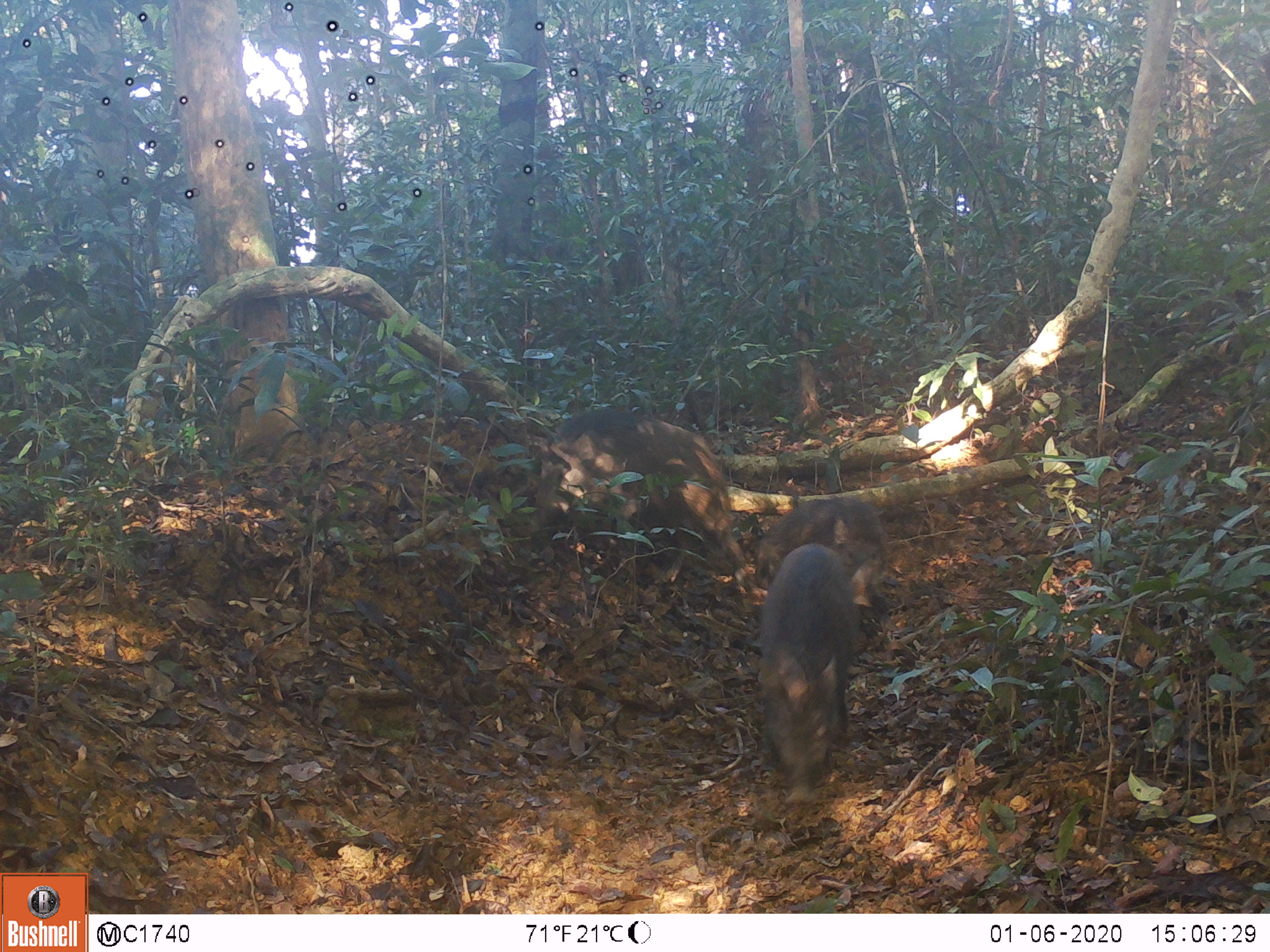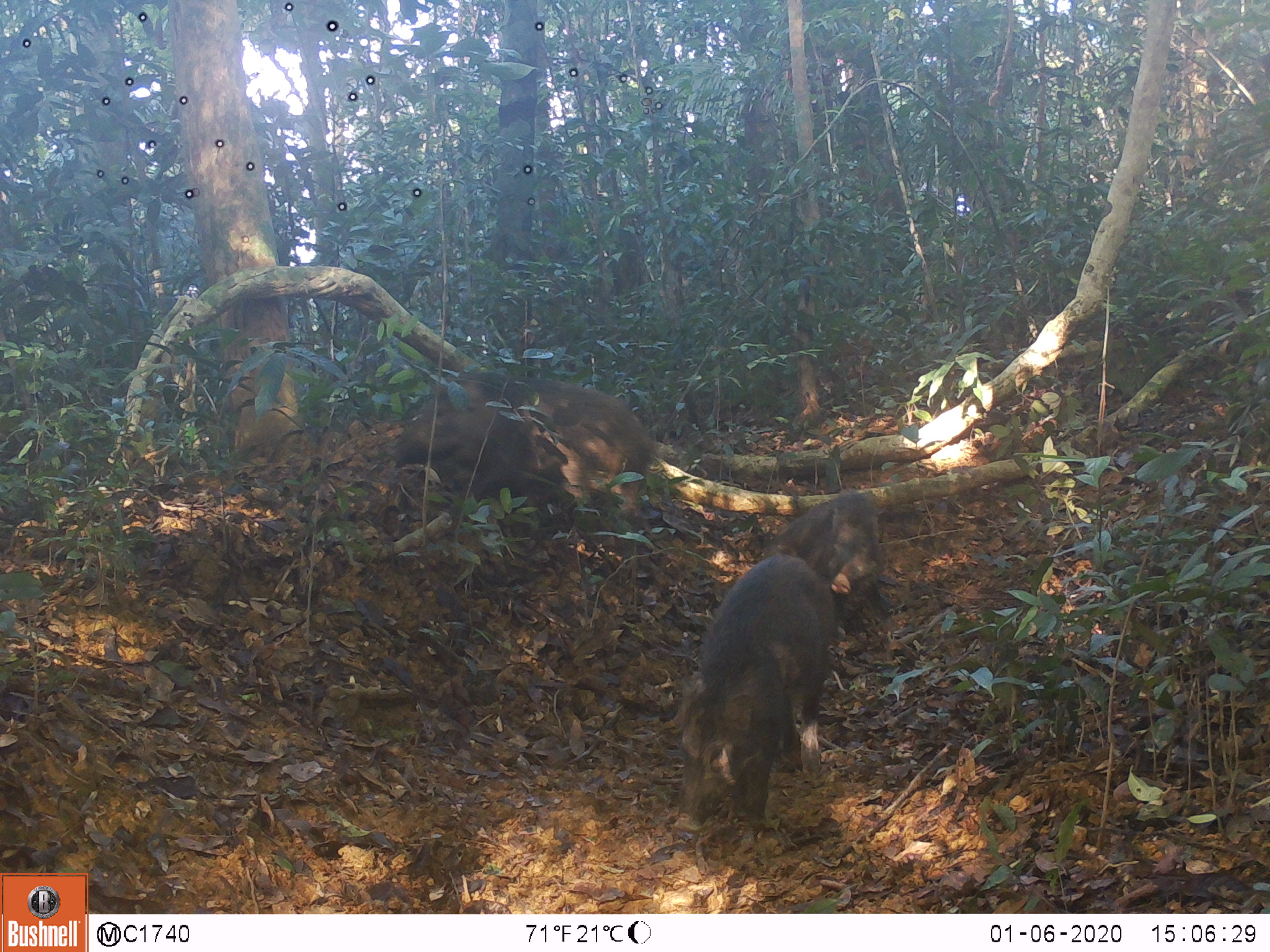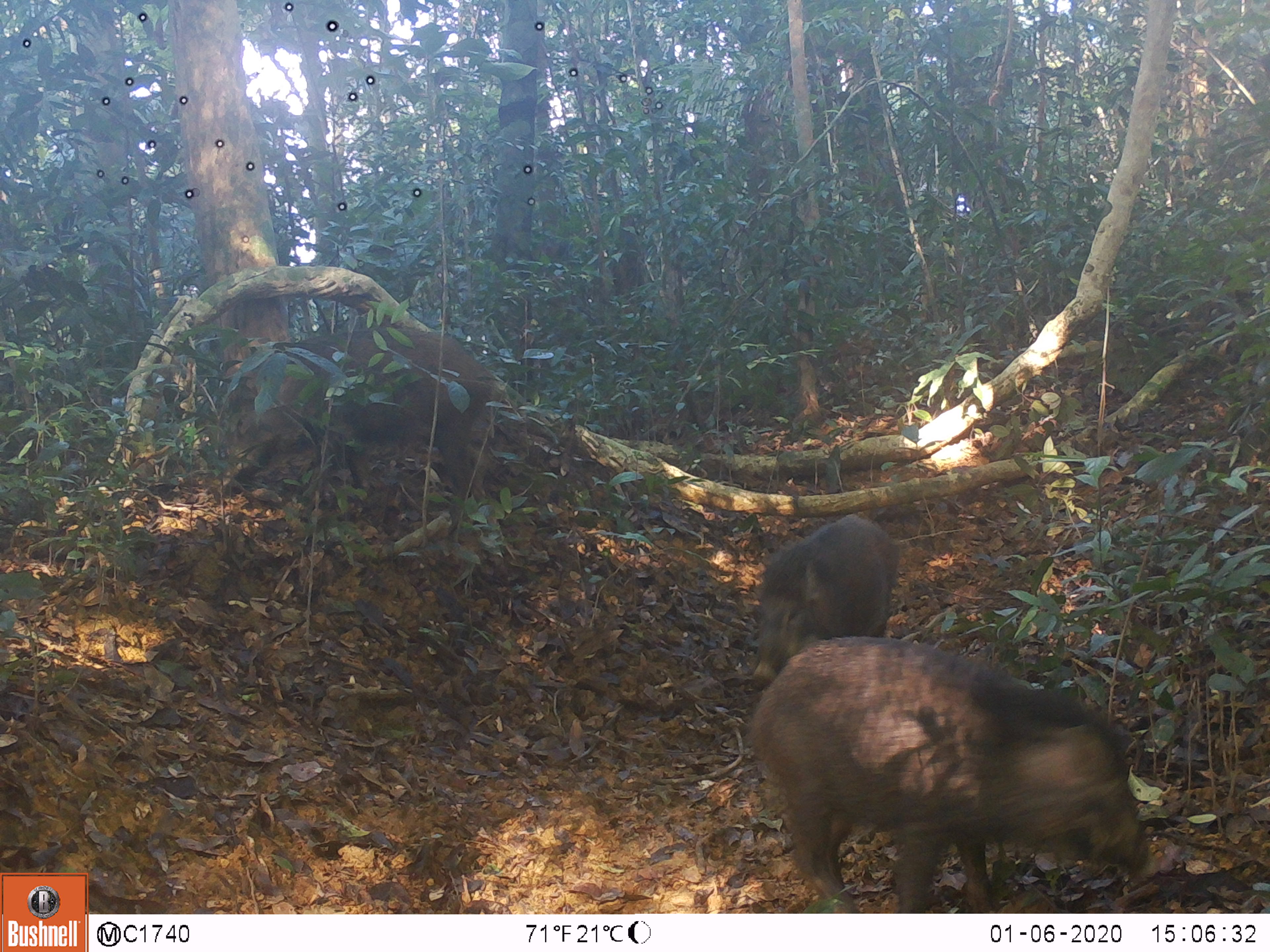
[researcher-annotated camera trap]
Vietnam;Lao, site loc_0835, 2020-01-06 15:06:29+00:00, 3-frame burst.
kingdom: Animalia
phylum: Chordata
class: Mammalia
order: Artiodactyla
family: Suidae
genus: Sus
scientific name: Sus scrofa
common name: eurasian wild pig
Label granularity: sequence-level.